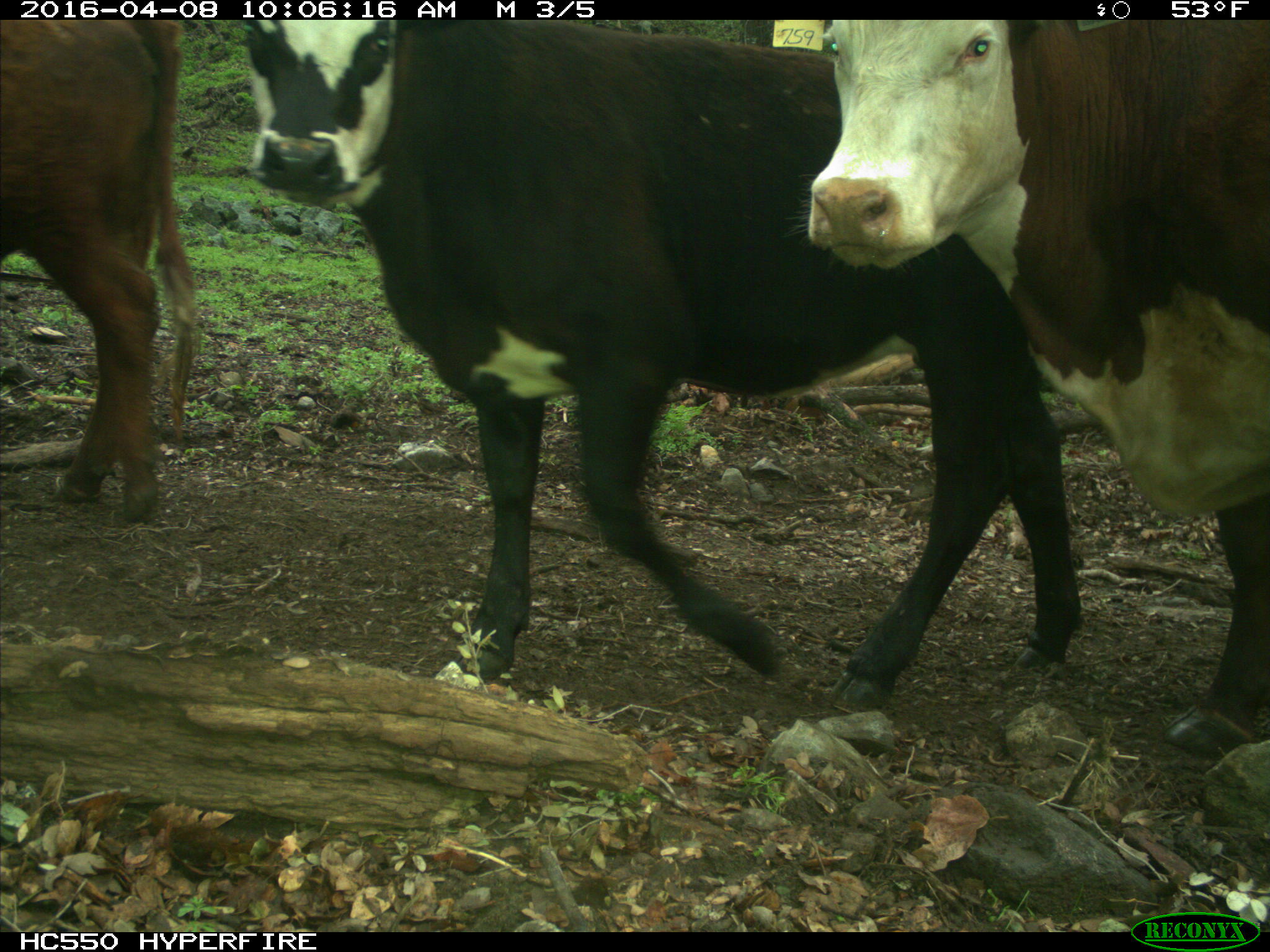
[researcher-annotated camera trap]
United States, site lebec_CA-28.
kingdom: Animalia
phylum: Chordata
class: Mammalia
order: Artiodactyla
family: Bovidae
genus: Bos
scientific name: Bos taurus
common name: domestic cow